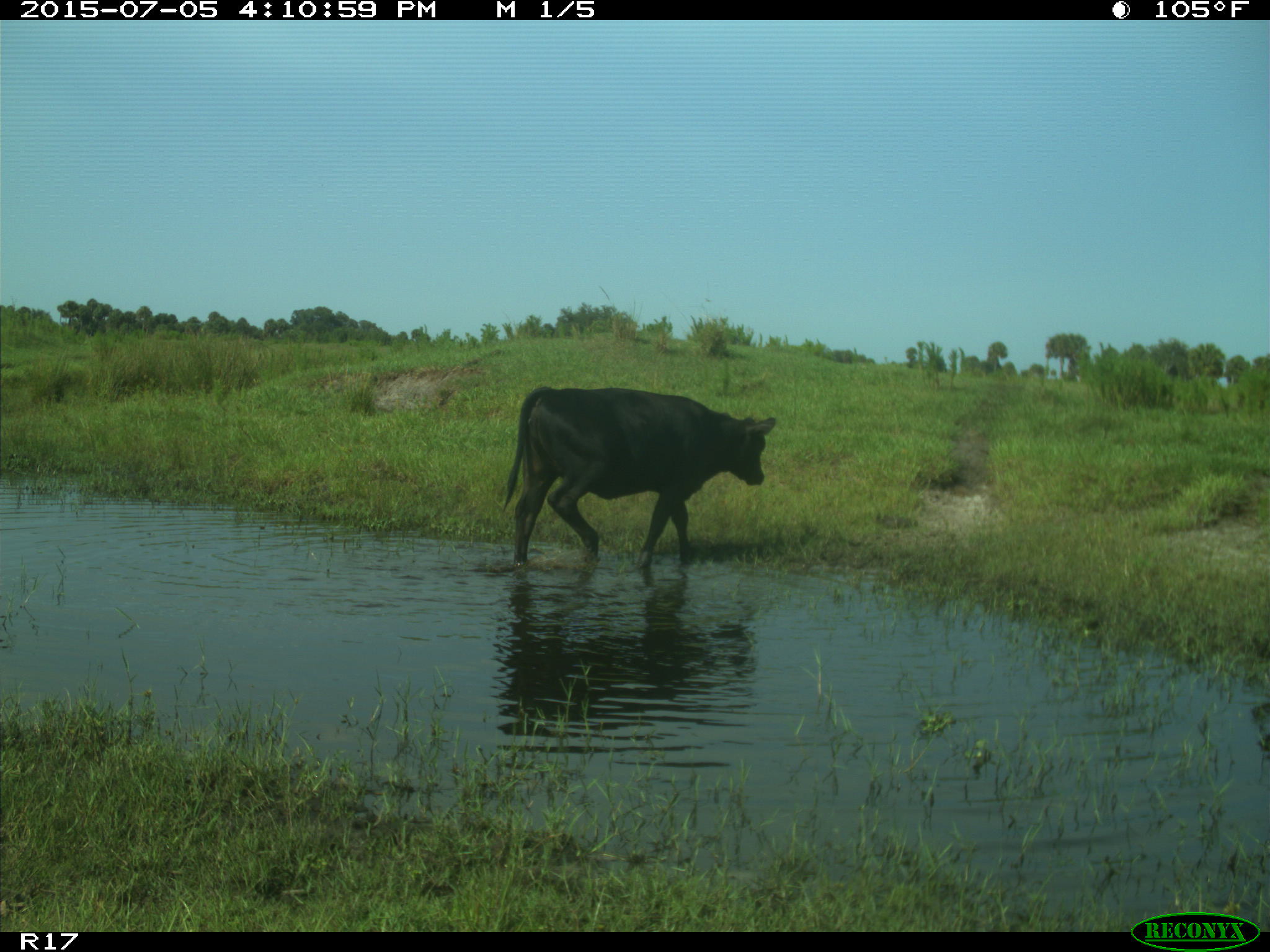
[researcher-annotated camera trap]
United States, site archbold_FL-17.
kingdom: Animalia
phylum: Chordata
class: Mammalia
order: Artiodactyla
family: Bovidae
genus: Bos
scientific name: Bos taurus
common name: domestic cow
Bos taurus (domestic cow).